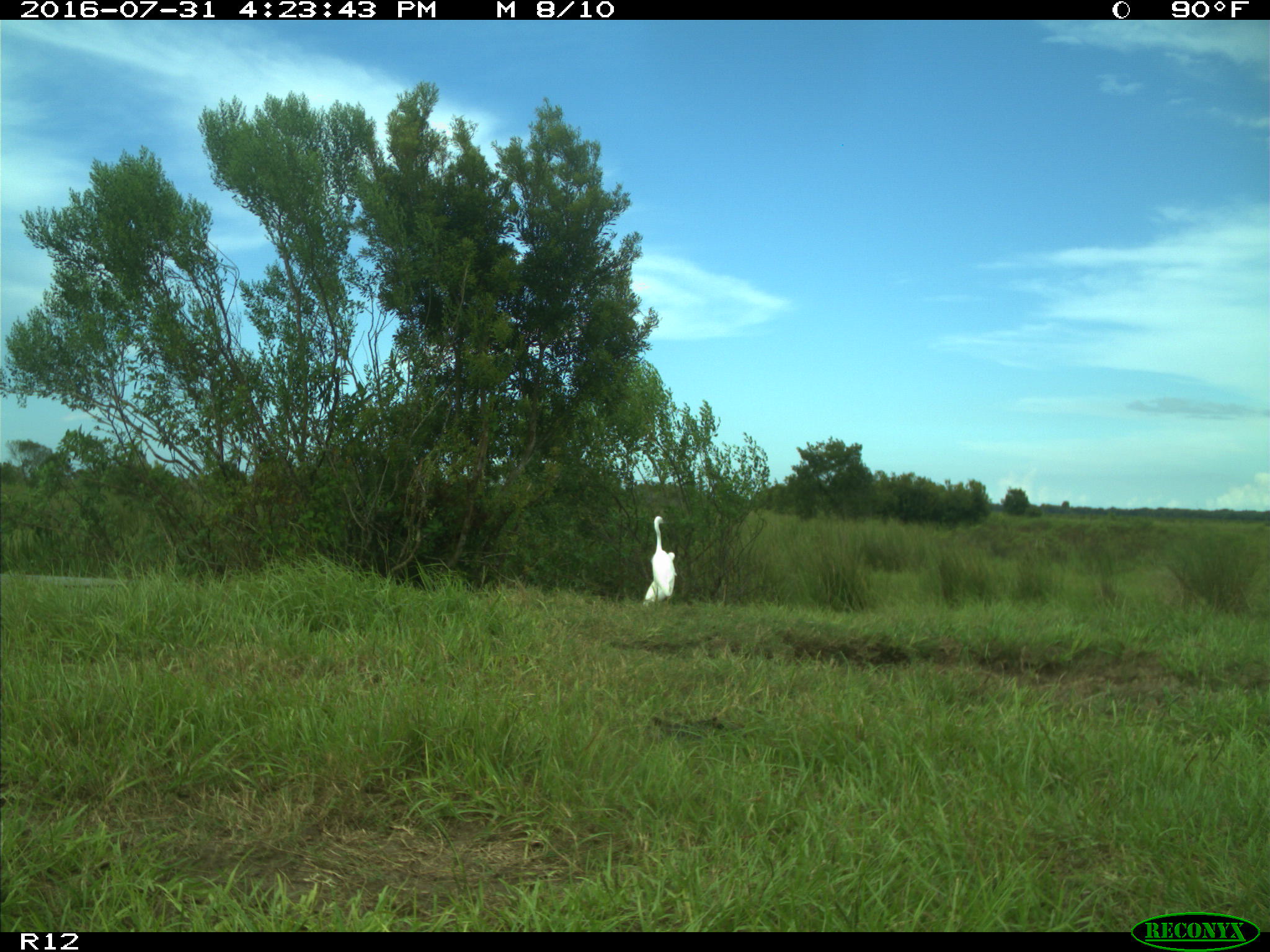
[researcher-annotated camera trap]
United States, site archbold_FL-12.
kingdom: Animalia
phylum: Chordata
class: Aves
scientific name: Aves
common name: birds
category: unidentified bird